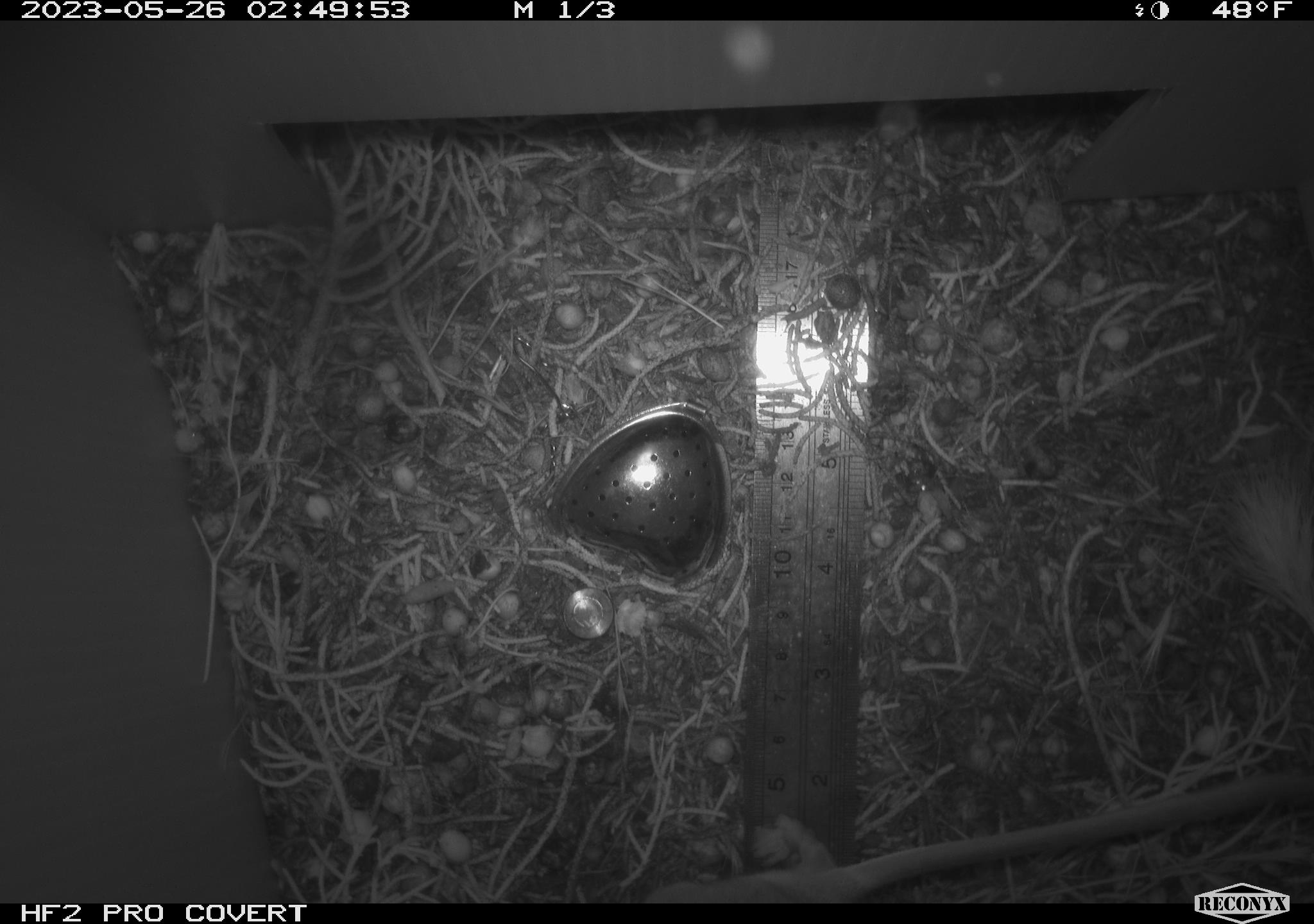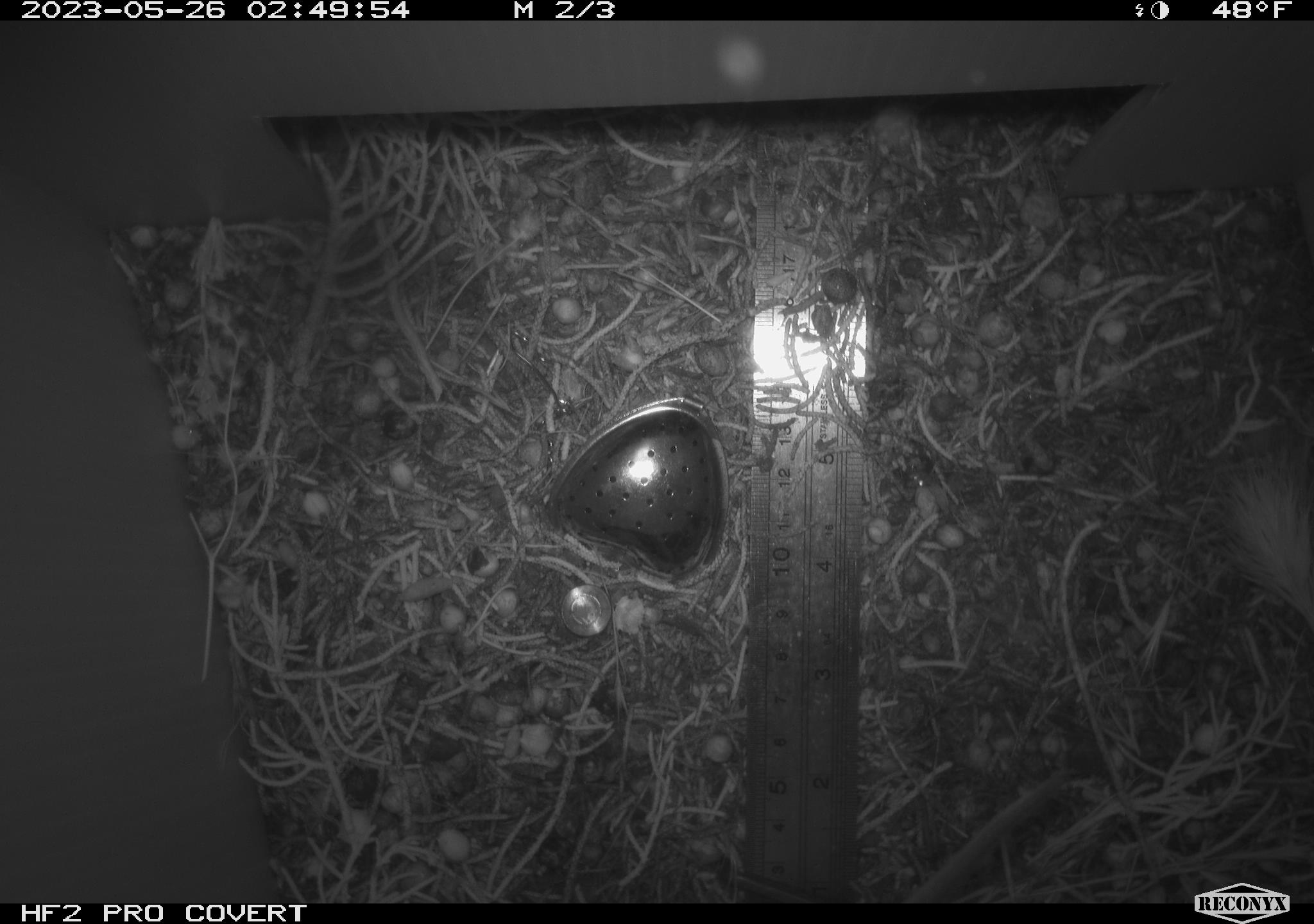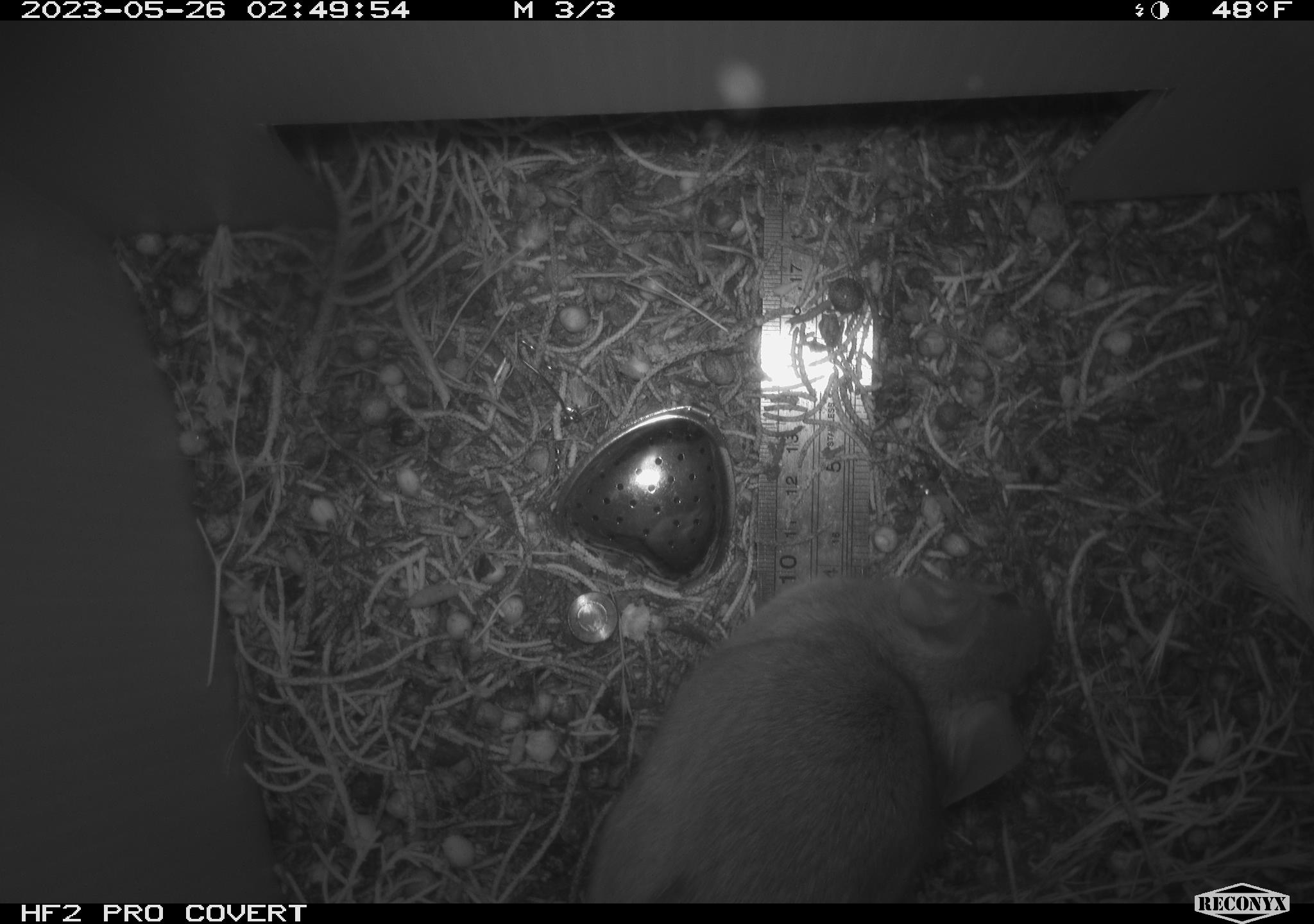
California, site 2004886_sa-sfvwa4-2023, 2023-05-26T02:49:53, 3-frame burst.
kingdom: Animalia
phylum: Chordata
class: Mammalia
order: Rodentia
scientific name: Rodentia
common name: rodent